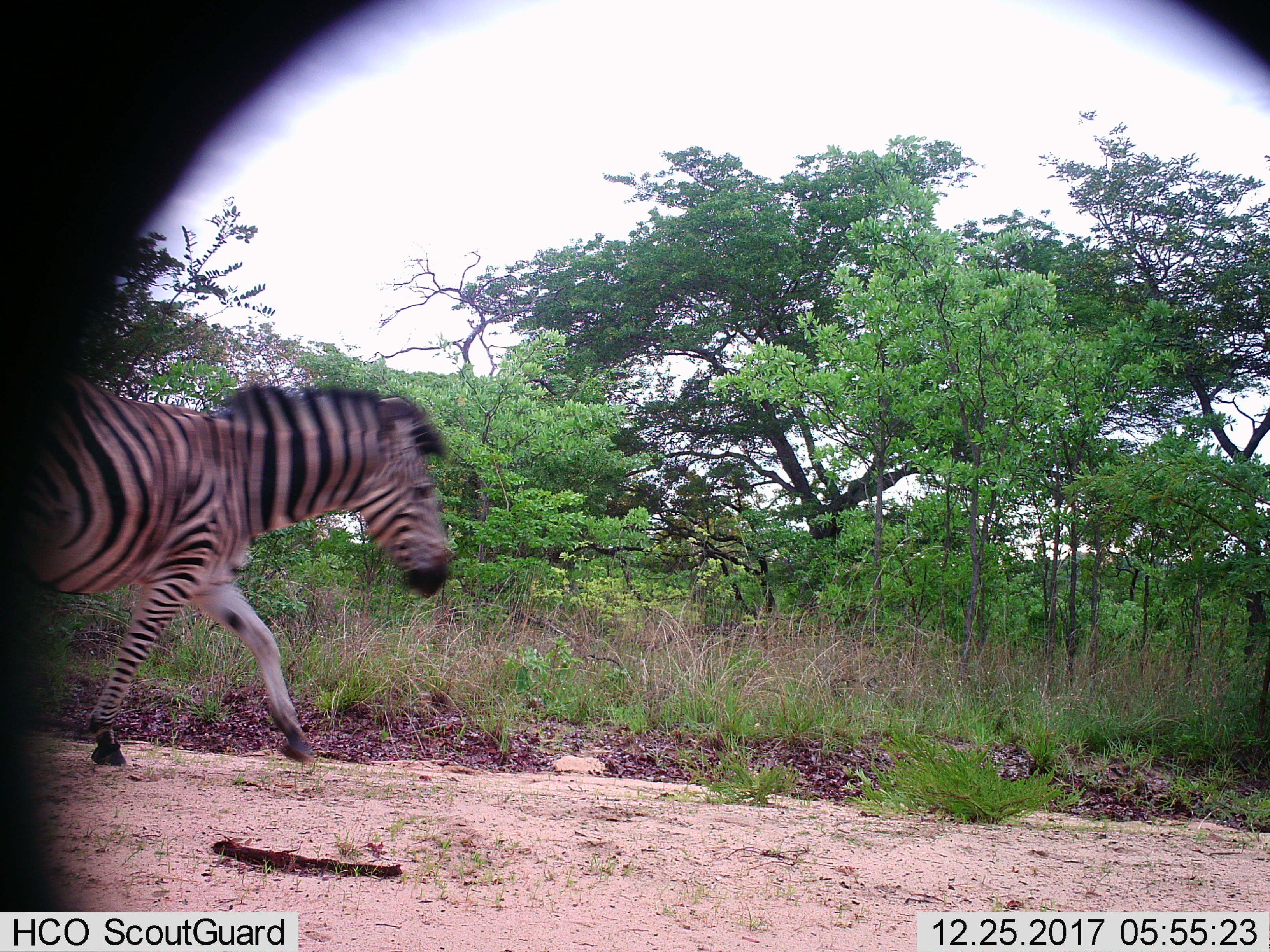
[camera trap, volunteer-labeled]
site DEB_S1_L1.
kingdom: Animalia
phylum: Chordata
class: Mammalia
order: Perissodactyla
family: Equidae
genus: Equus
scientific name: Equus quagga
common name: plains zebra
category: zebraplains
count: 1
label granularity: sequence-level